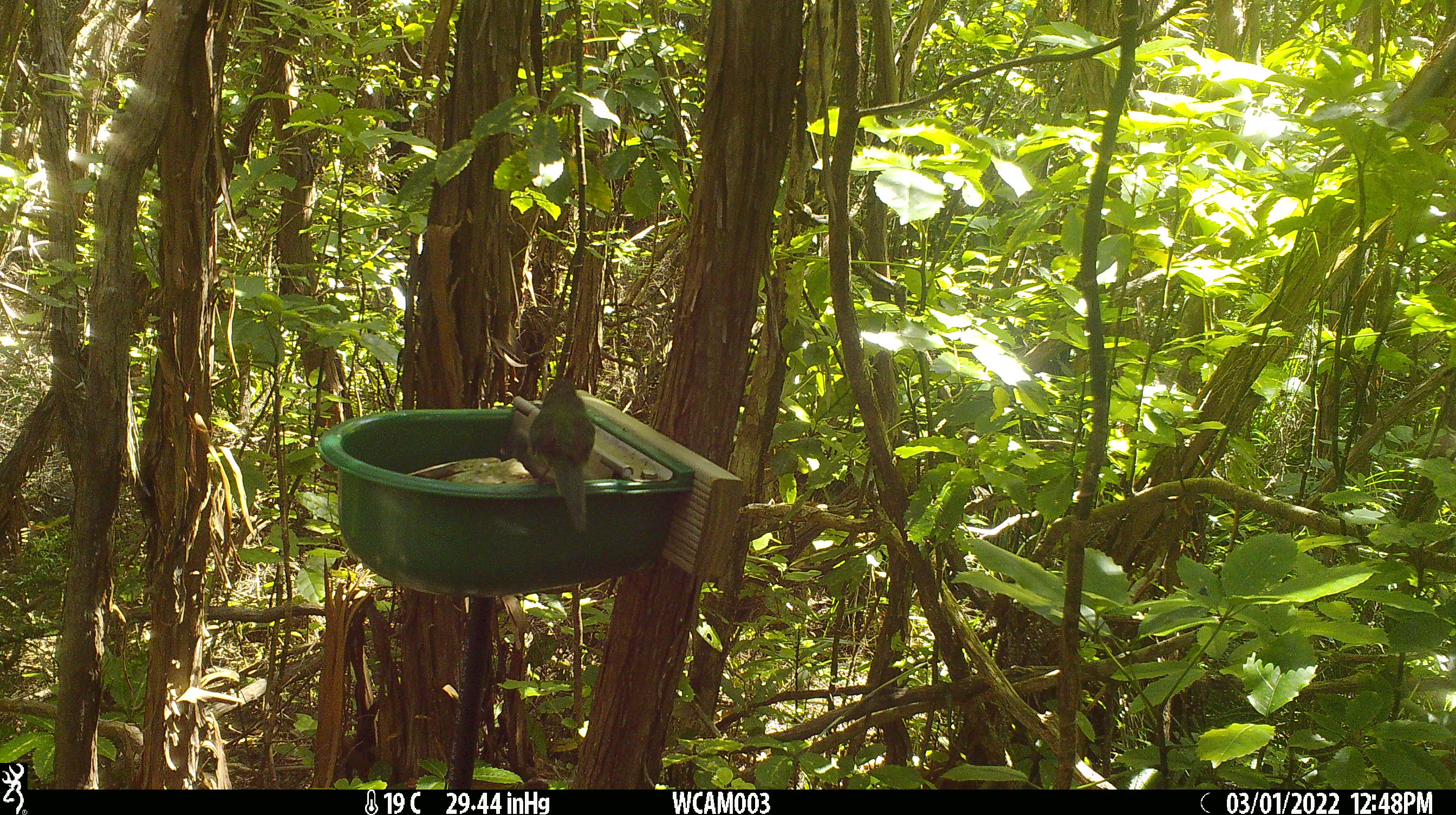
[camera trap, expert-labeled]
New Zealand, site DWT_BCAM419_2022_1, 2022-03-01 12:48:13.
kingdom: Animalia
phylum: Chordata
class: Aves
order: Psittaciformes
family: Psittaculidae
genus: Cyanoramphus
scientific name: Cyanoramphus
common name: parakeet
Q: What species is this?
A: Parakeet (Cyanoramphus).